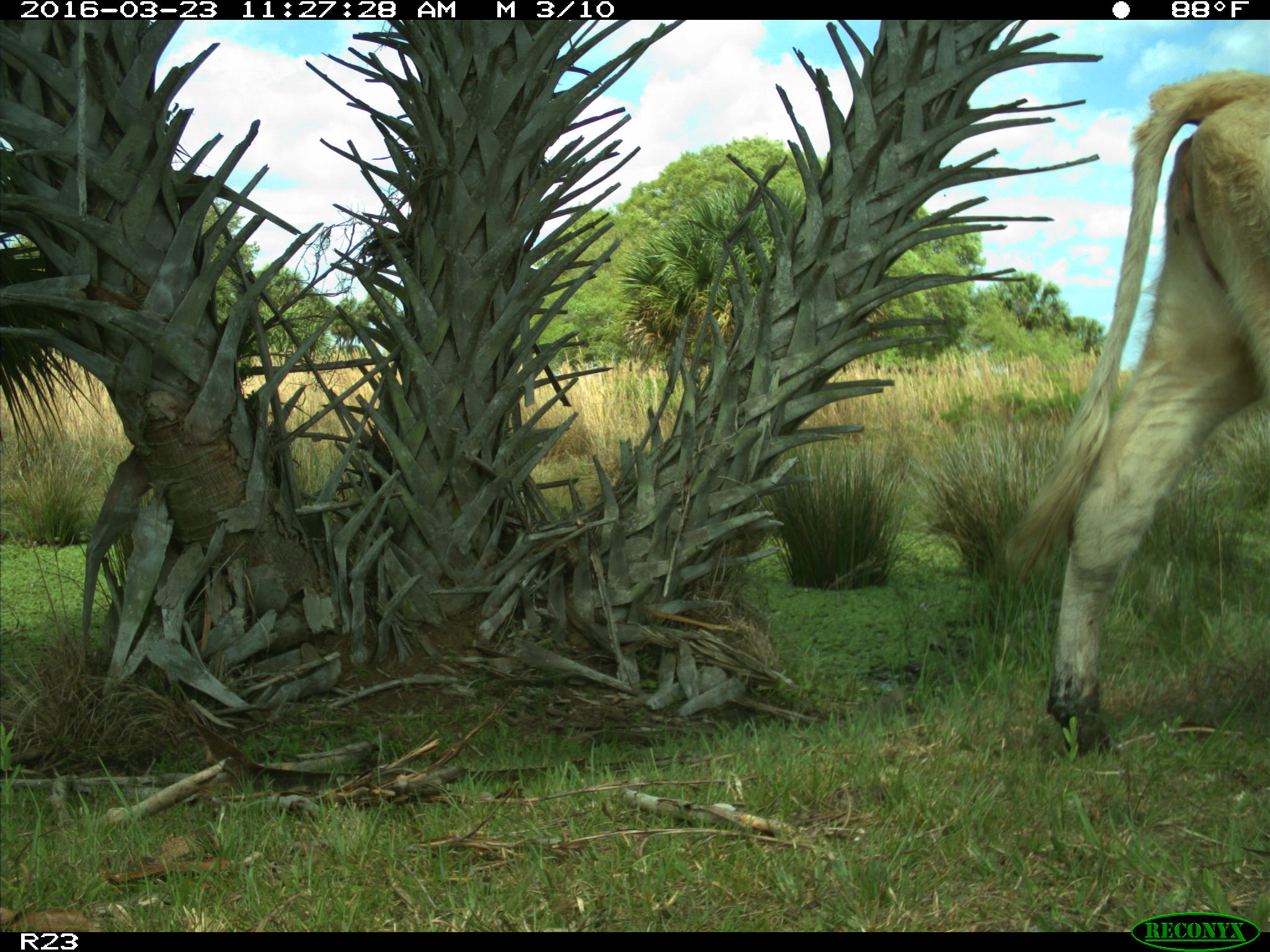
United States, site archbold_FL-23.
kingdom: Animalia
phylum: Chordata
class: Mammalia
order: Artiodactyla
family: Bovidae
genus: Bos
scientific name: Bos taurus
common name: domestic cow